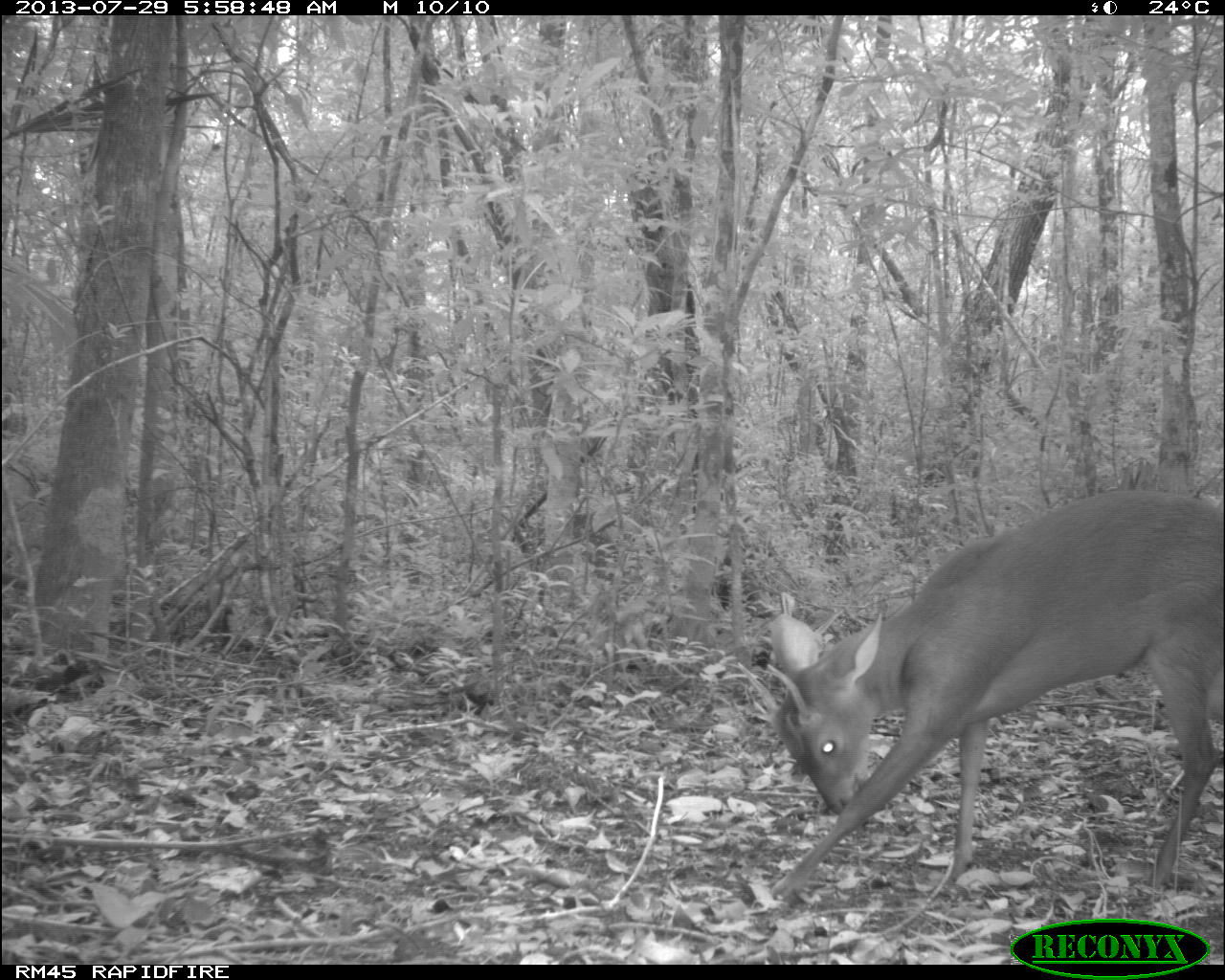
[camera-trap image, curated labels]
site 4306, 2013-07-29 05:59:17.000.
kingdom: Animalia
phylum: Chordata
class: Mammalia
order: Artiodactyla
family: Cervidae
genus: Mazama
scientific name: Mazama temama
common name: central american red brocket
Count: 1.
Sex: male.